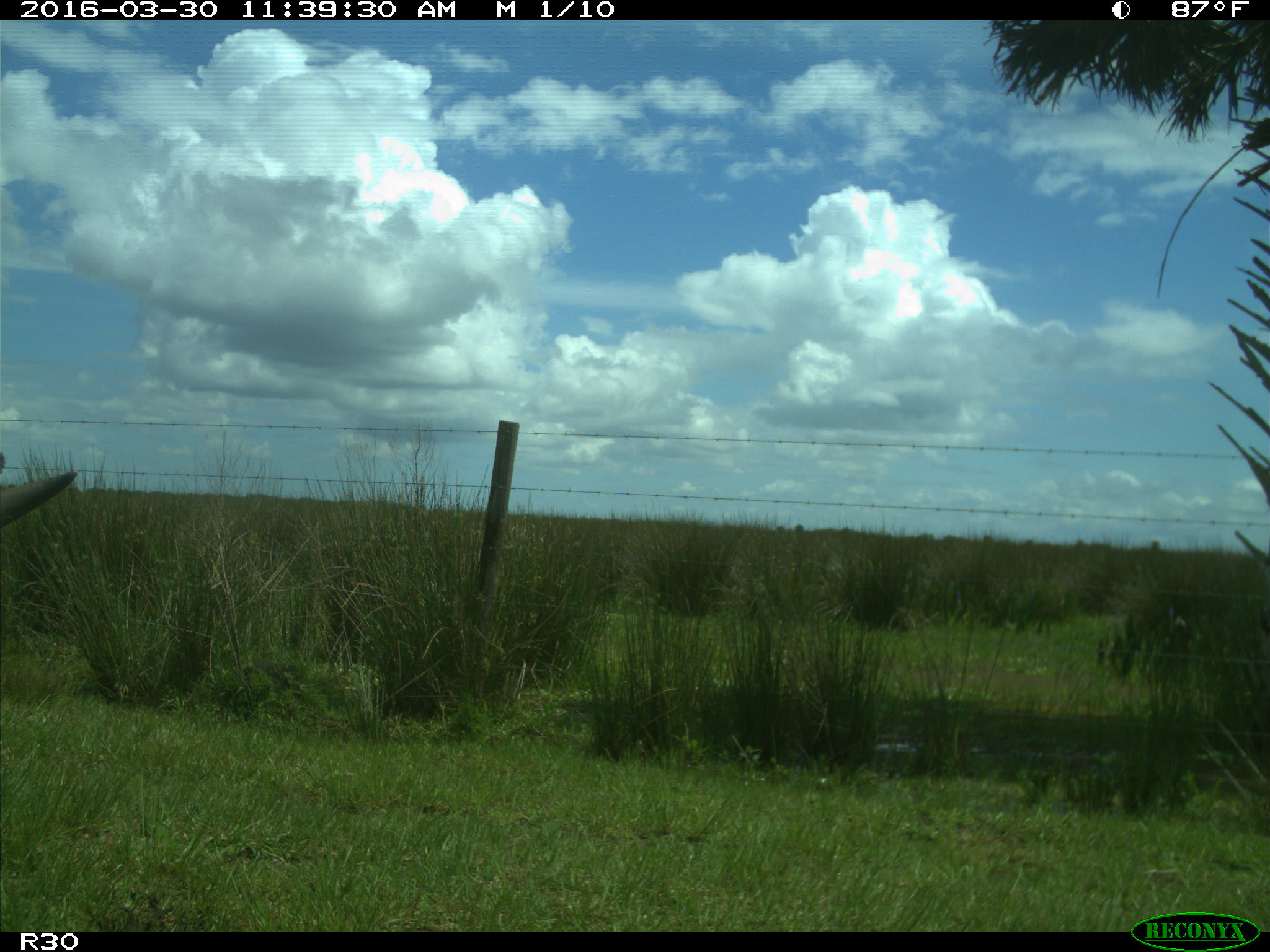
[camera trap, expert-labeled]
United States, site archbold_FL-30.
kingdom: Animalia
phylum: Chordata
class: Mammalia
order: Artiodactyla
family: Bovidae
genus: Bos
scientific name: Bos taurus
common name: domestic cow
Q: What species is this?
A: Bos taurus (domestic cow).